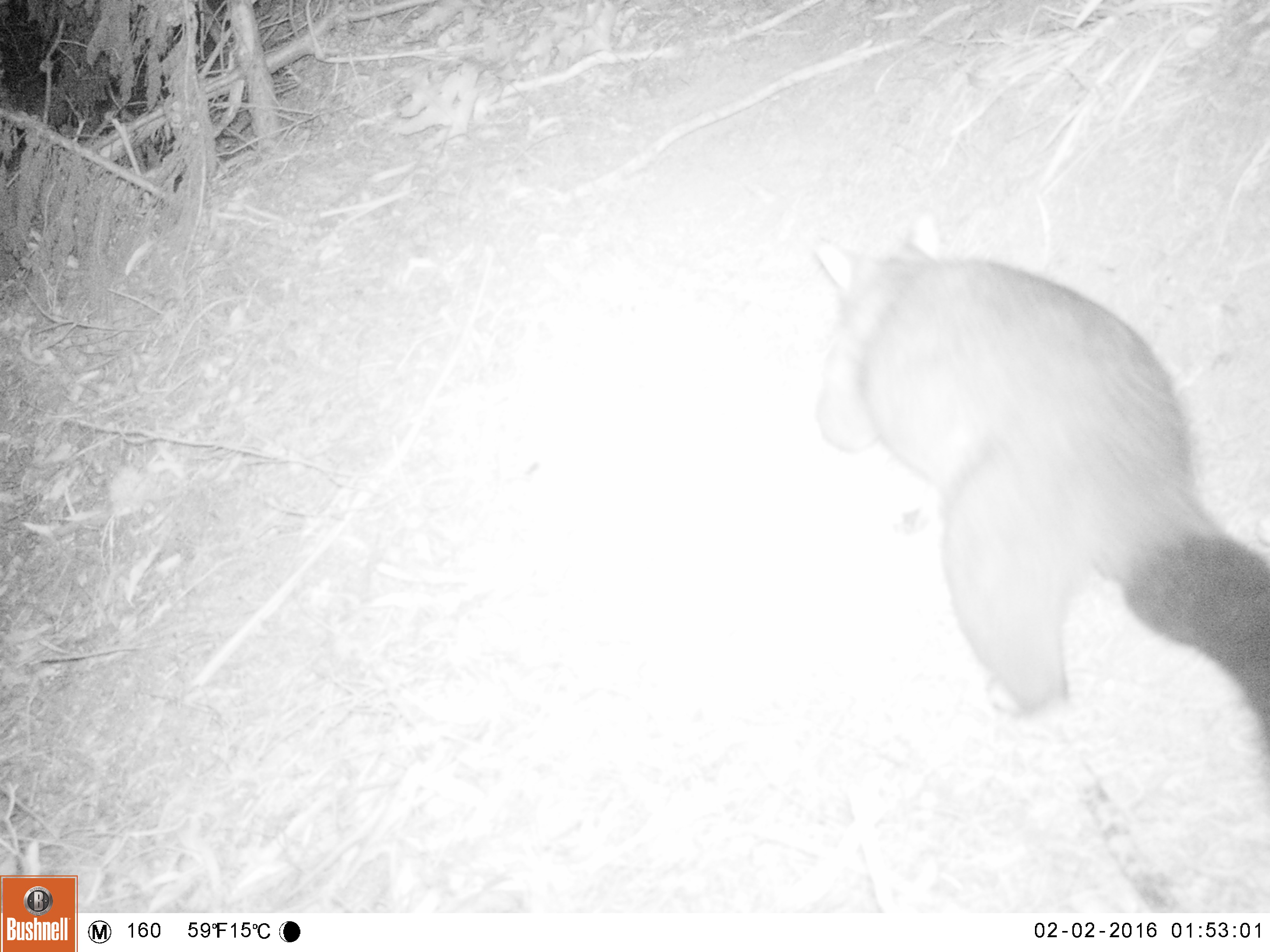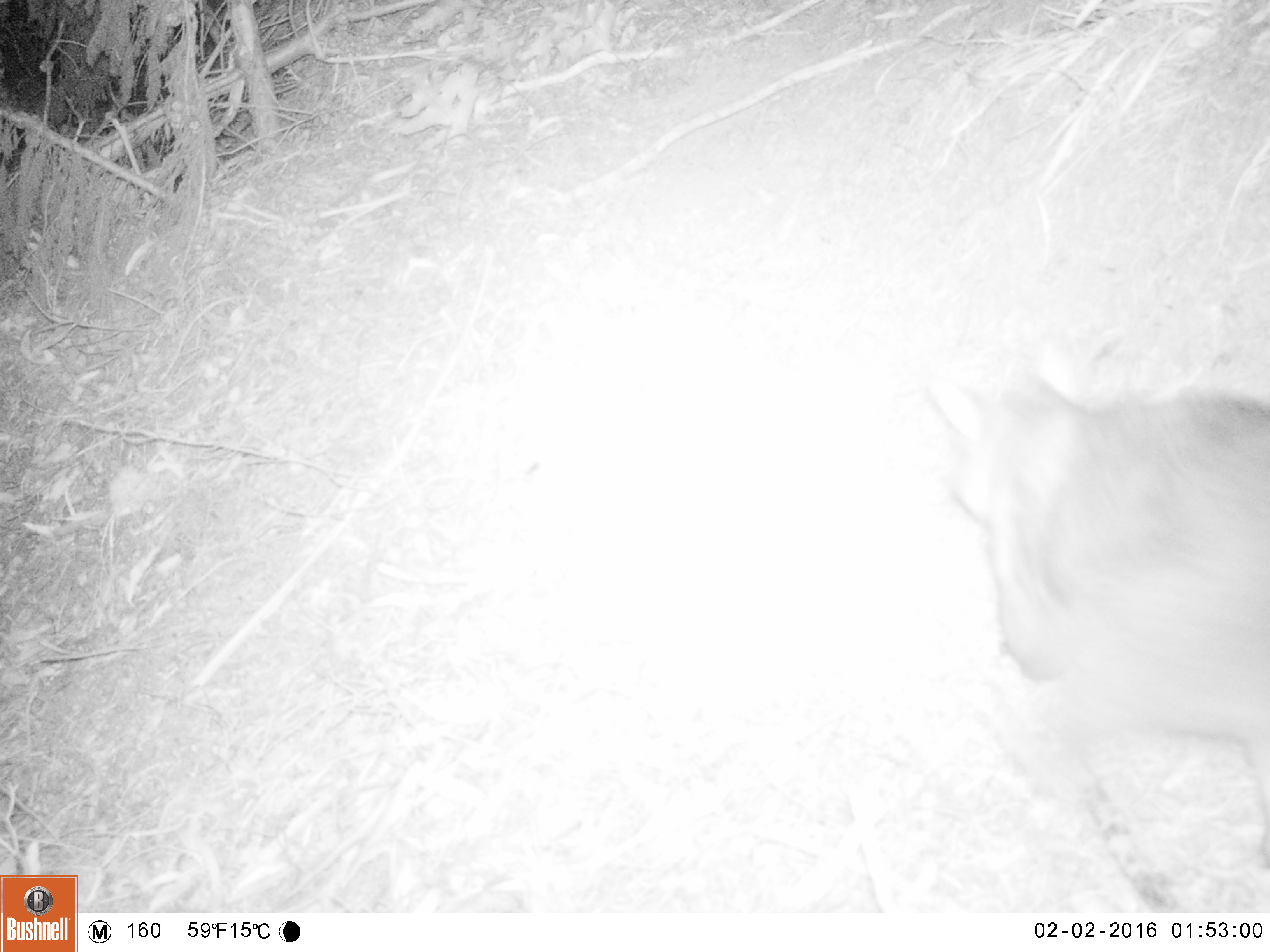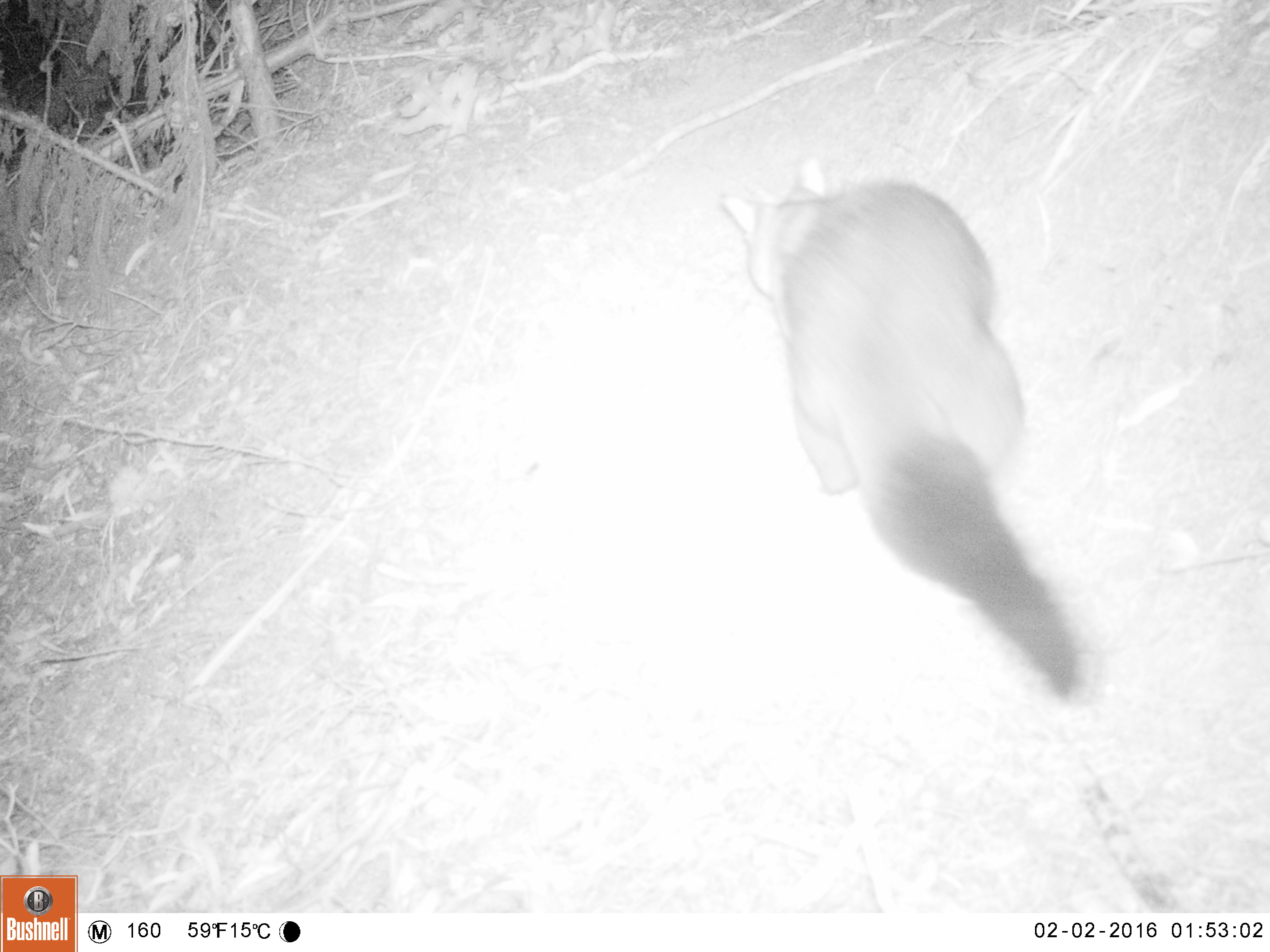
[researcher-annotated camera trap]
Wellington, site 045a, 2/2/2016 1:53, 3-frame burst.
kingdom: Animalia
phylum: Chordata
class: Mammalia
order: Didelphimorphia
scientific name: Didelphimorphia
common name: possum